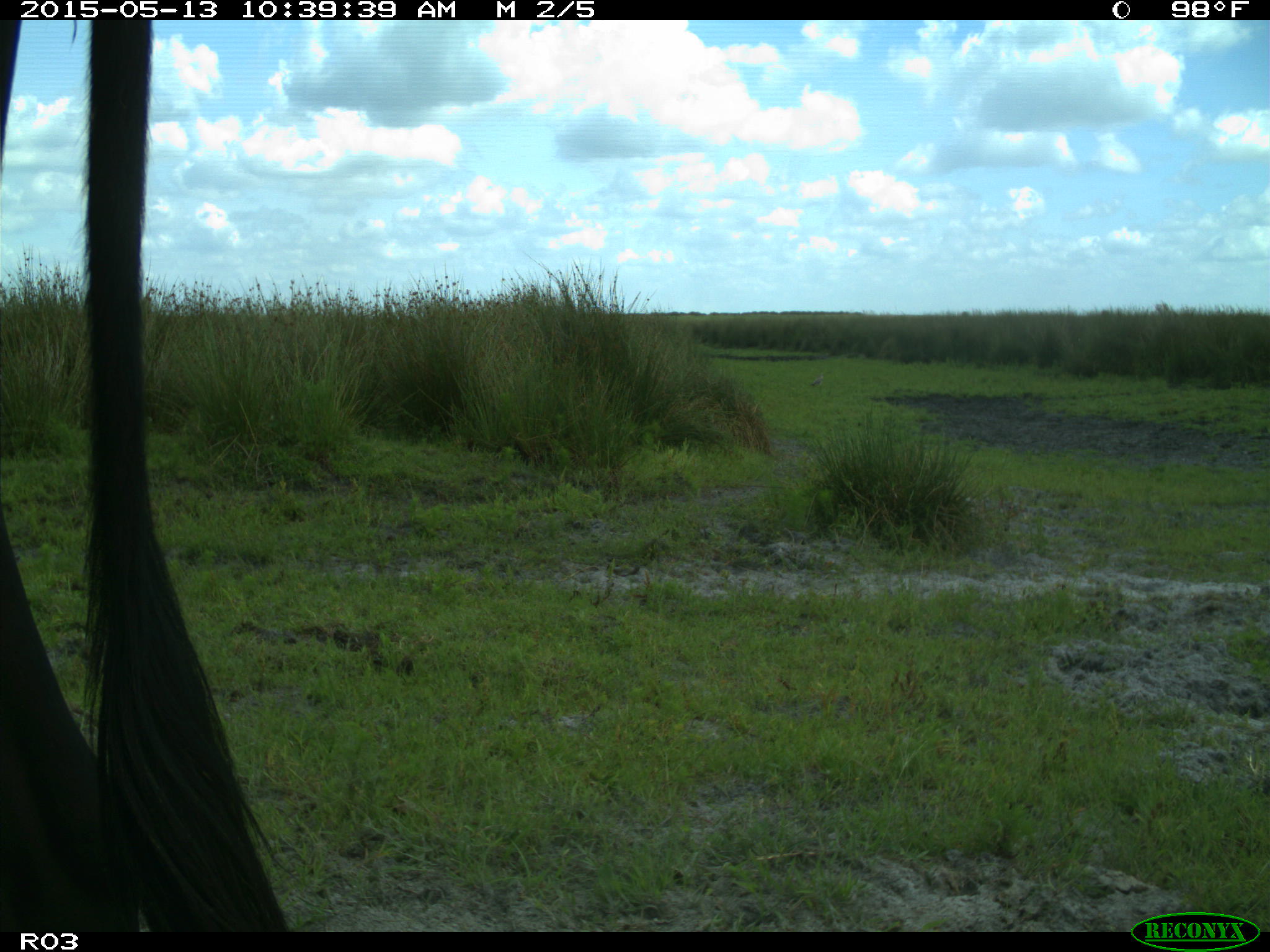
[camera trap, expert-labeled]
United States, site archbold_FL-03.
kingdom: Animalia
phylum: Chordata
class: Mammalia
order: Artiodactyla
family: Bovidae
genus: Bos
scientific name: Bos taurus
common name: domestic cow